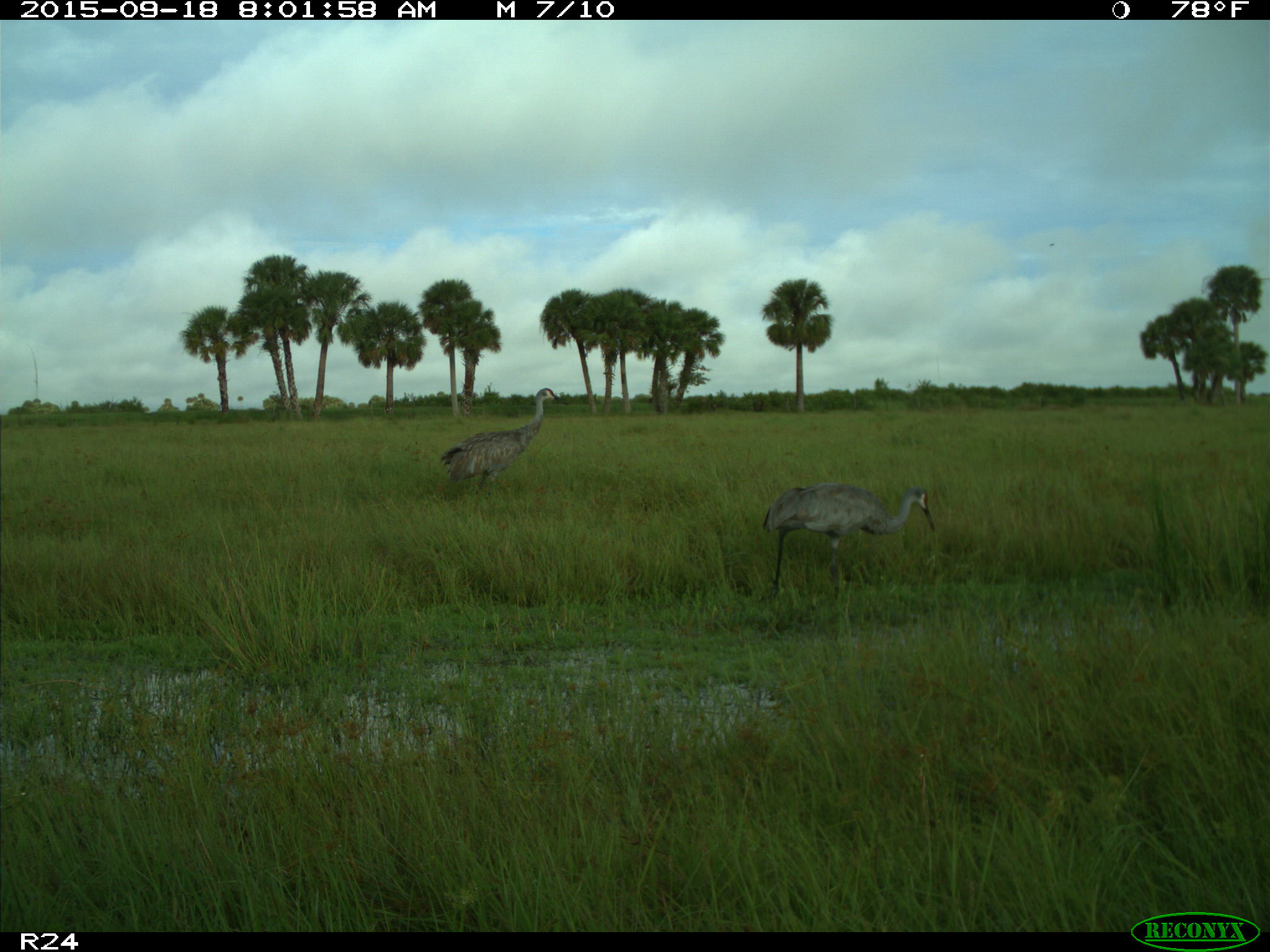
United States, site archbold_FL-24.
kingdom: Animalia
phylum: Chordata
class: Aves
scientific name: Aves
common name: birds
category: unidentified bird